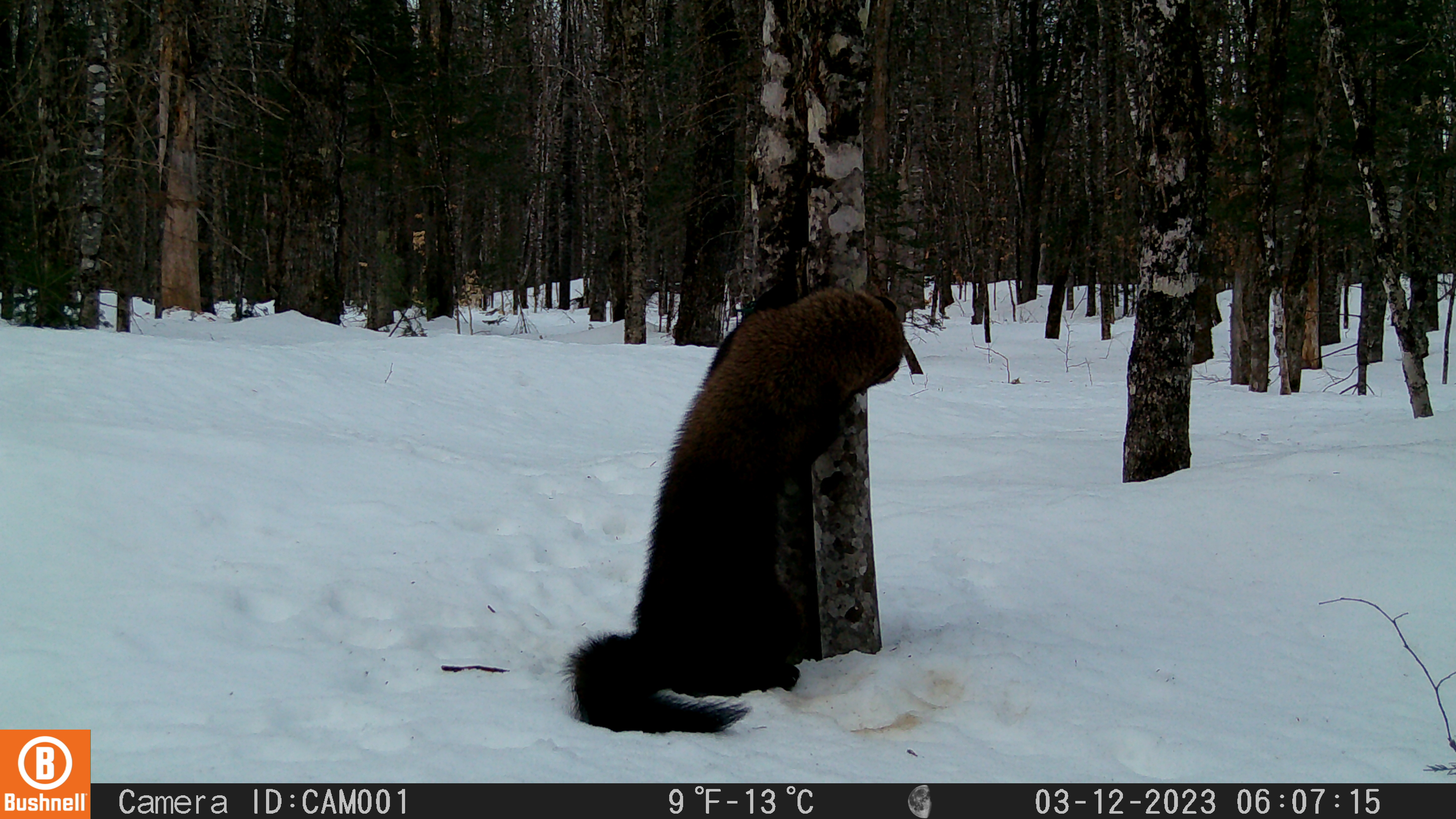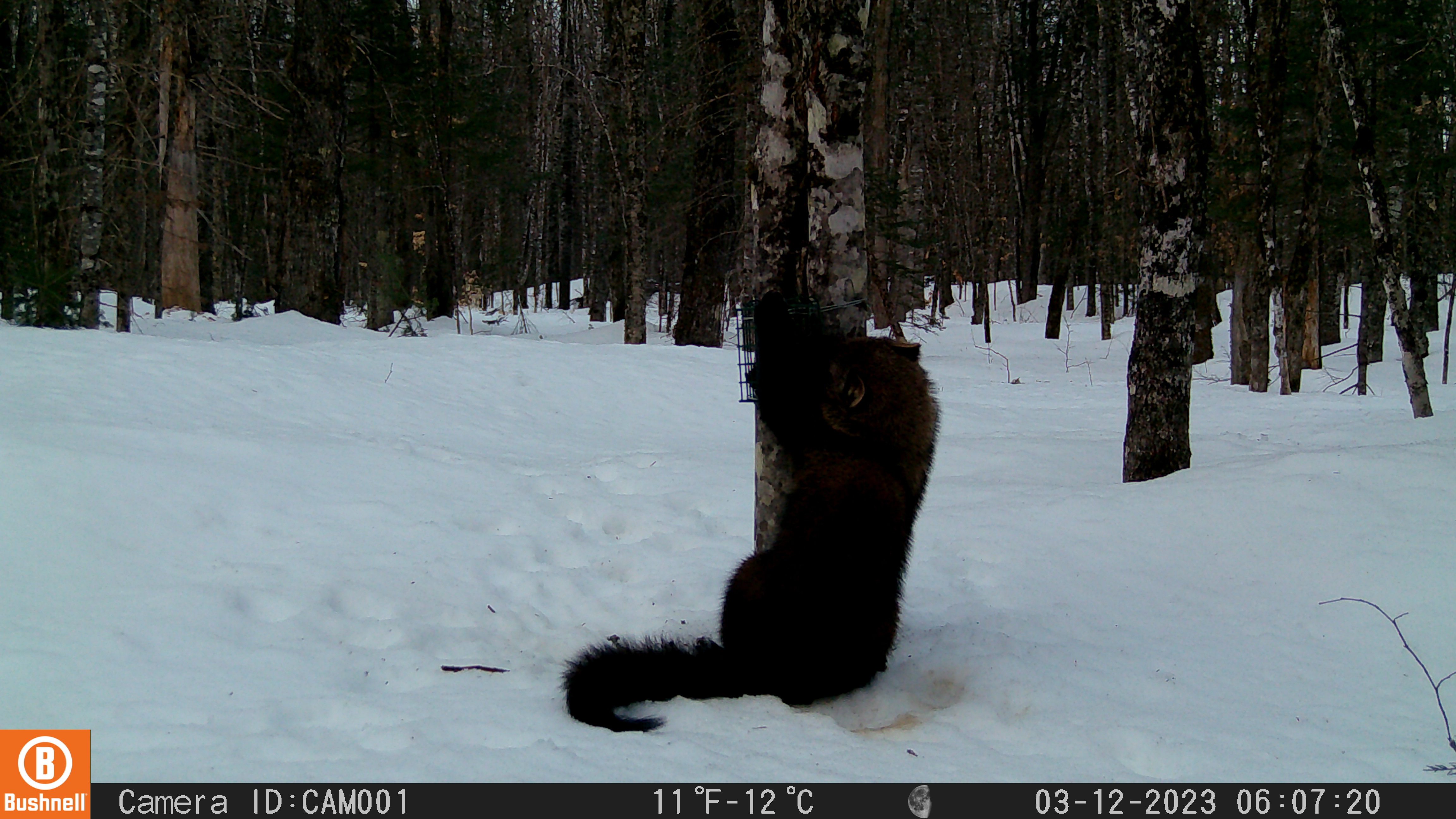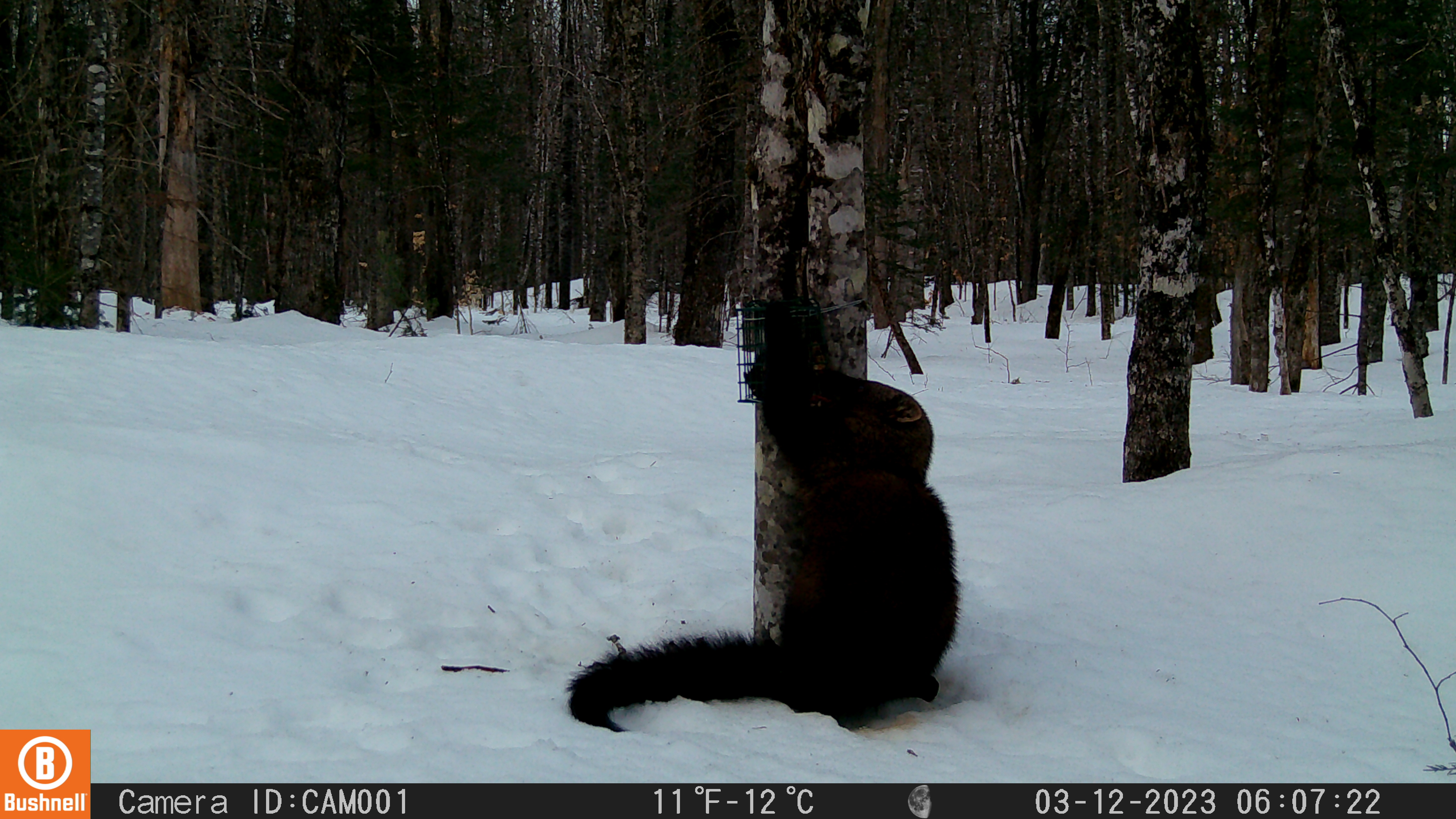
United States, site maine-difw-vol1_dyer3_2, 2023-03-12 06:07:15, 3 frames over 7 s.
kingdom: Animalia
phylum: Chordata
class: Mammalia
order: Carnivora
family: Mustelidae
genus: Pekania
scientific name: Pekania pennanti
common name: fisher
Fisher (Pekania pennanti).